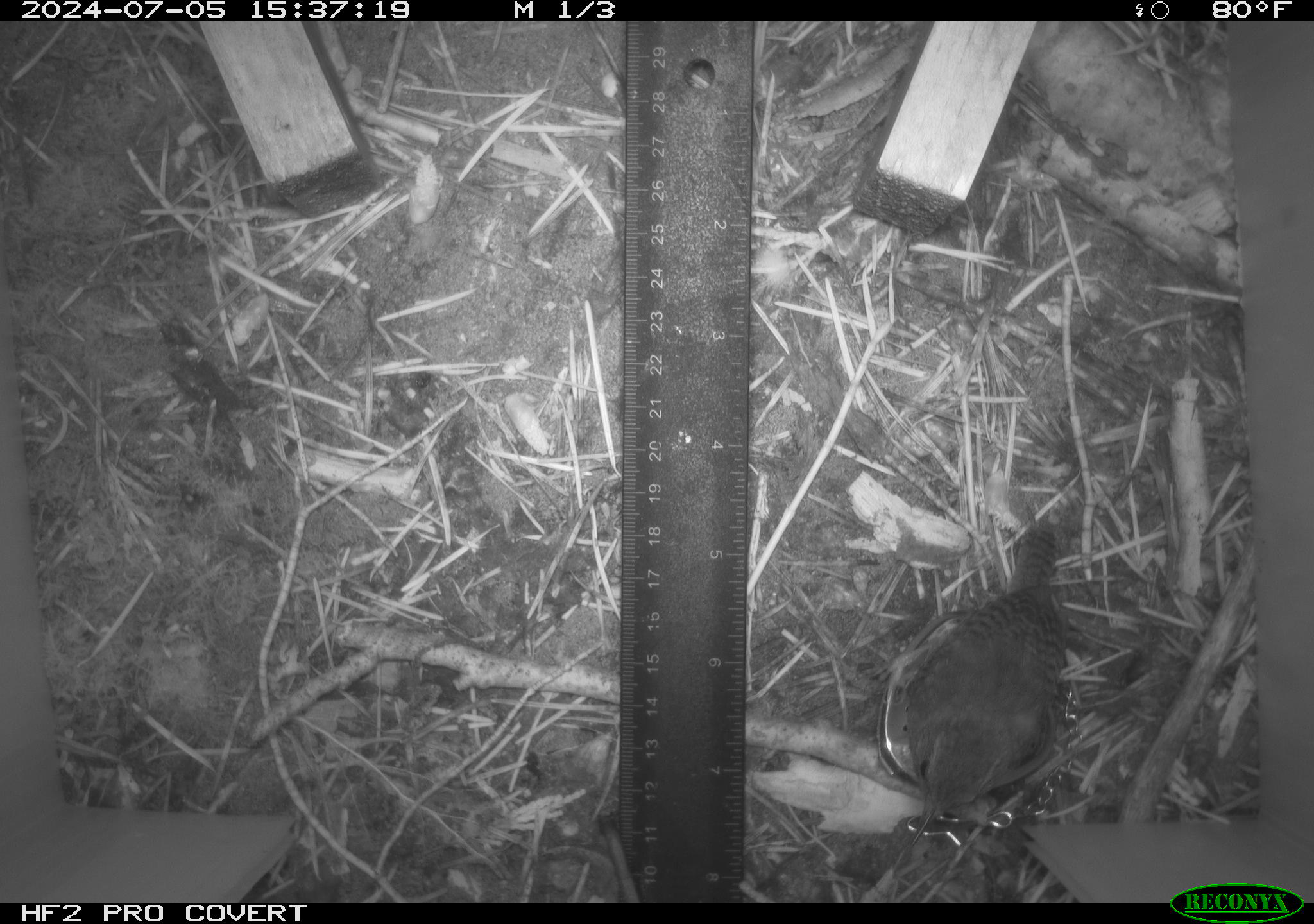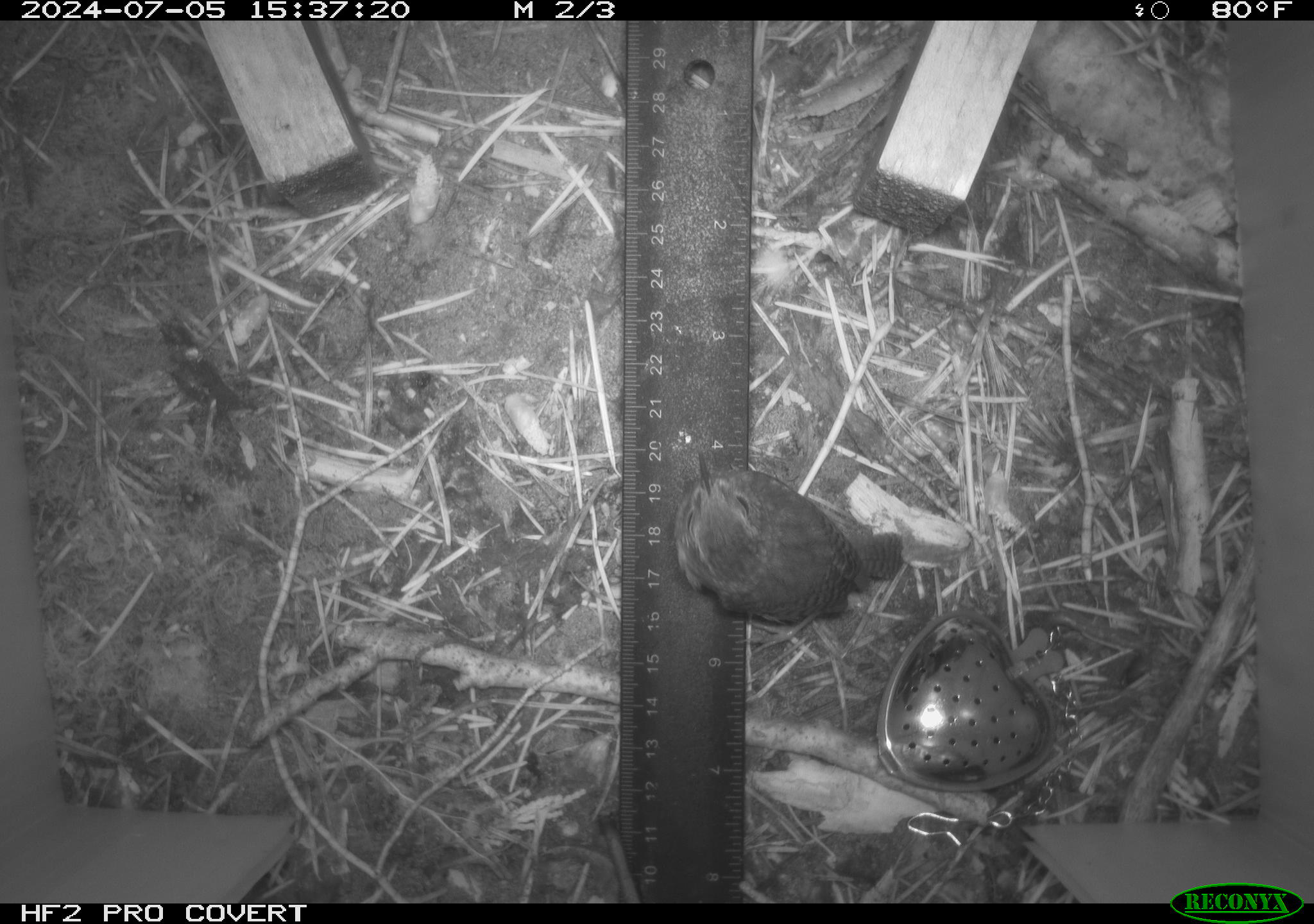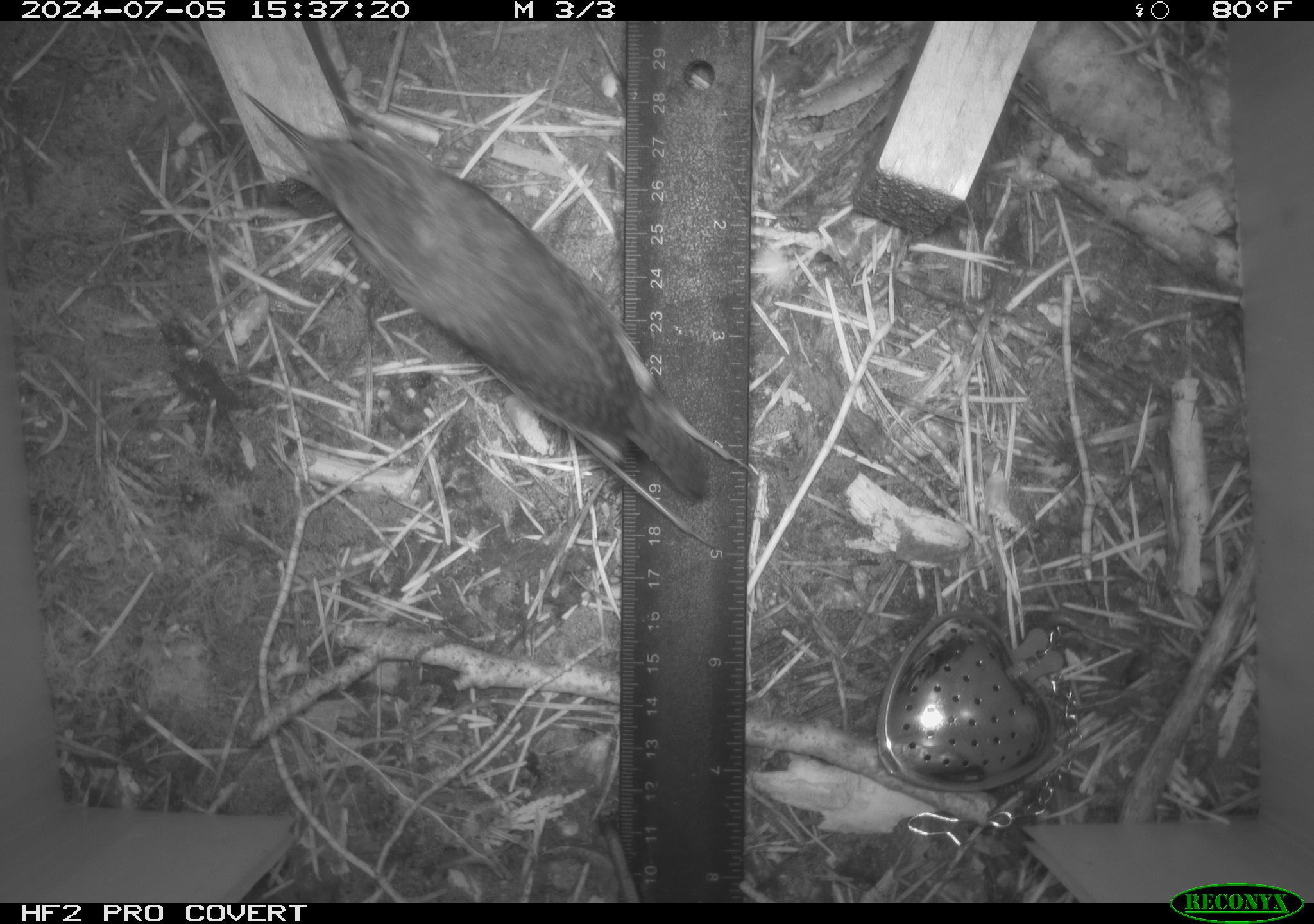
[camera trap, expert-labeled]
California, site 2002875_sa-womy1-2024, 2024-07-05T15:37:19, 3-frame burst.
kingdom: Animalia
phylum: Chordata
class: Aves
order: Passeriformes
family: Troglodytidae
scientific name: Troglodytidae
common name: wren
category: troglodytidae family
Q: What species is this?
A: Troglodytidae family (wren) (Troglodytidae).